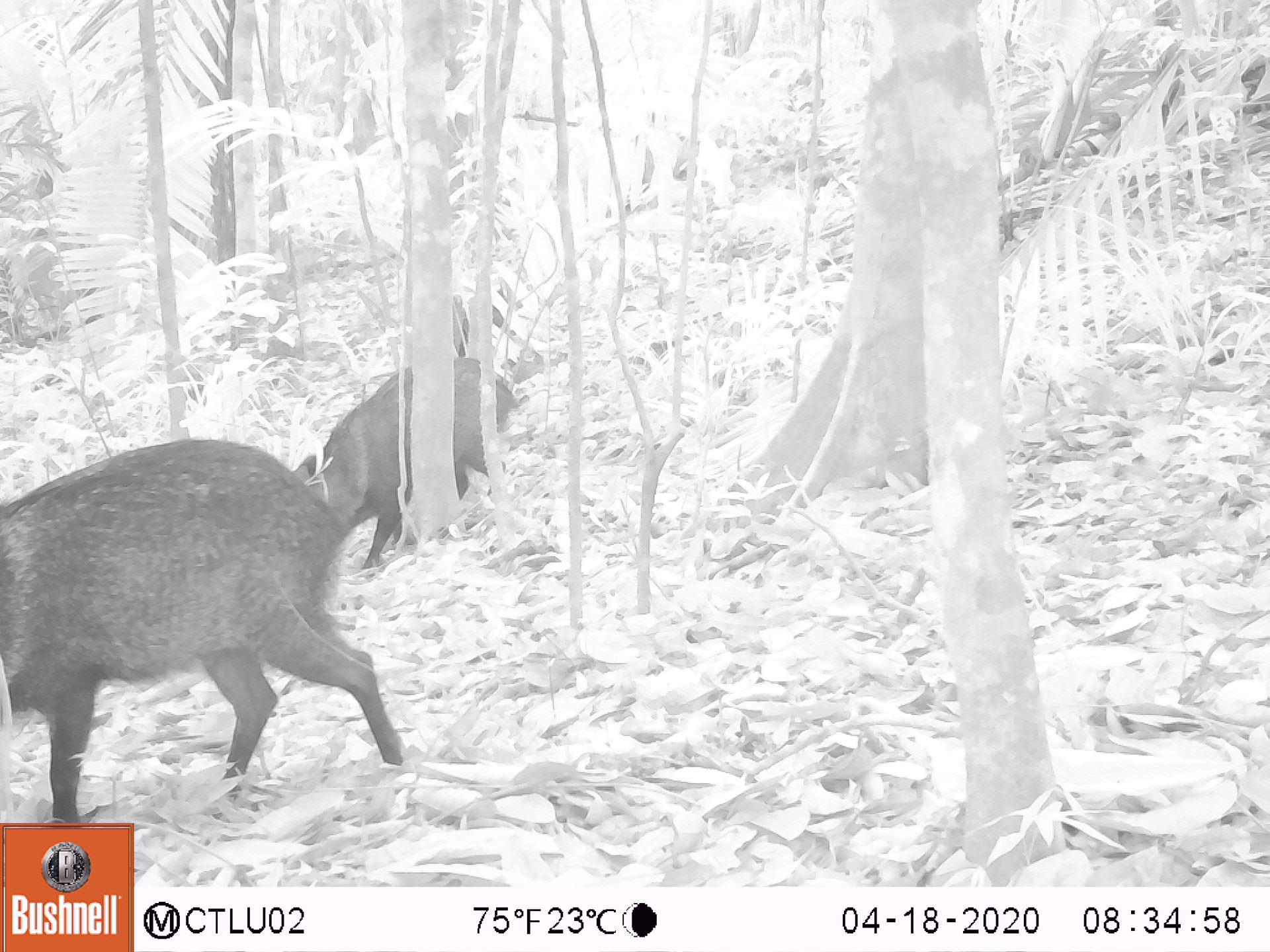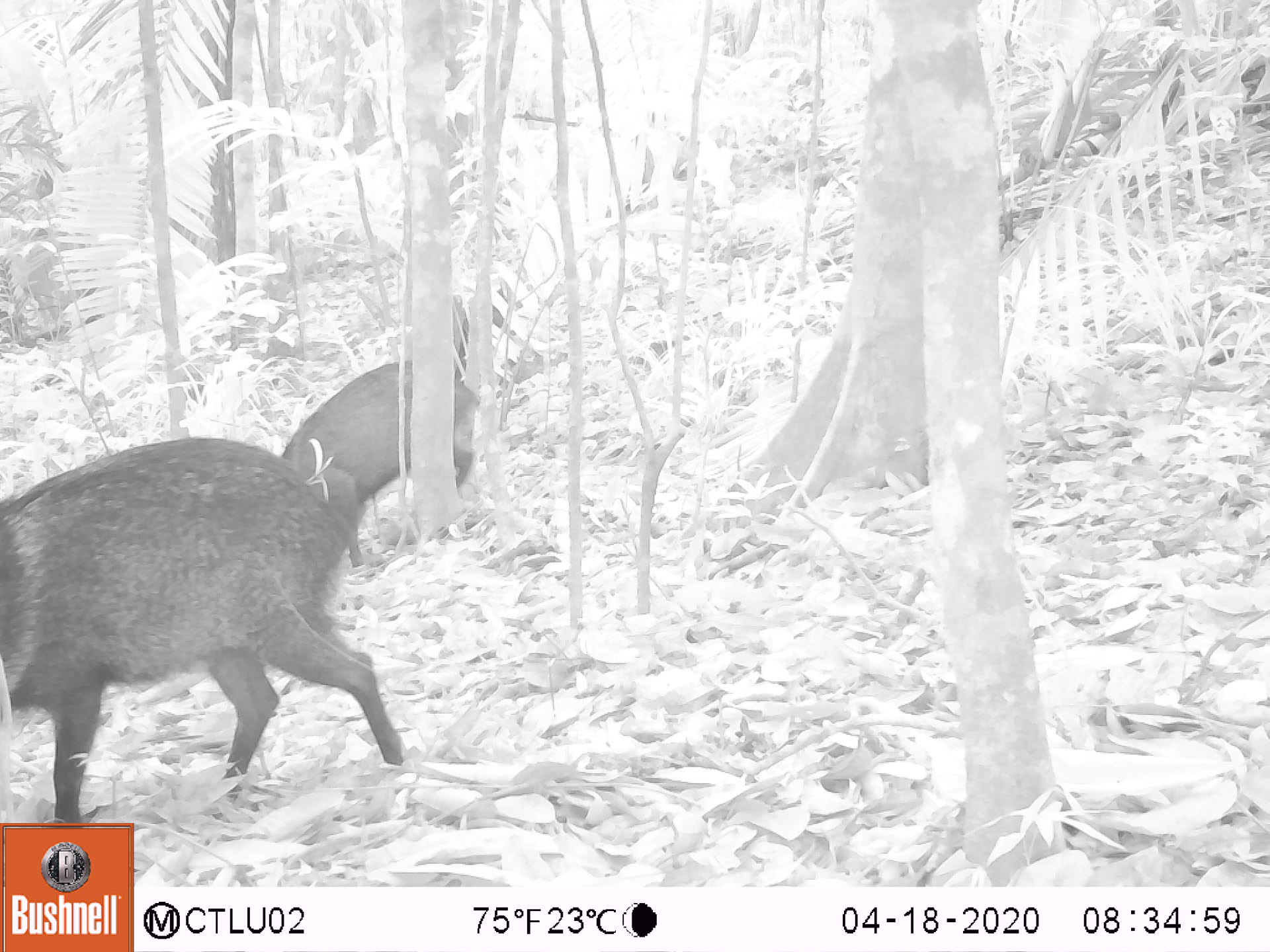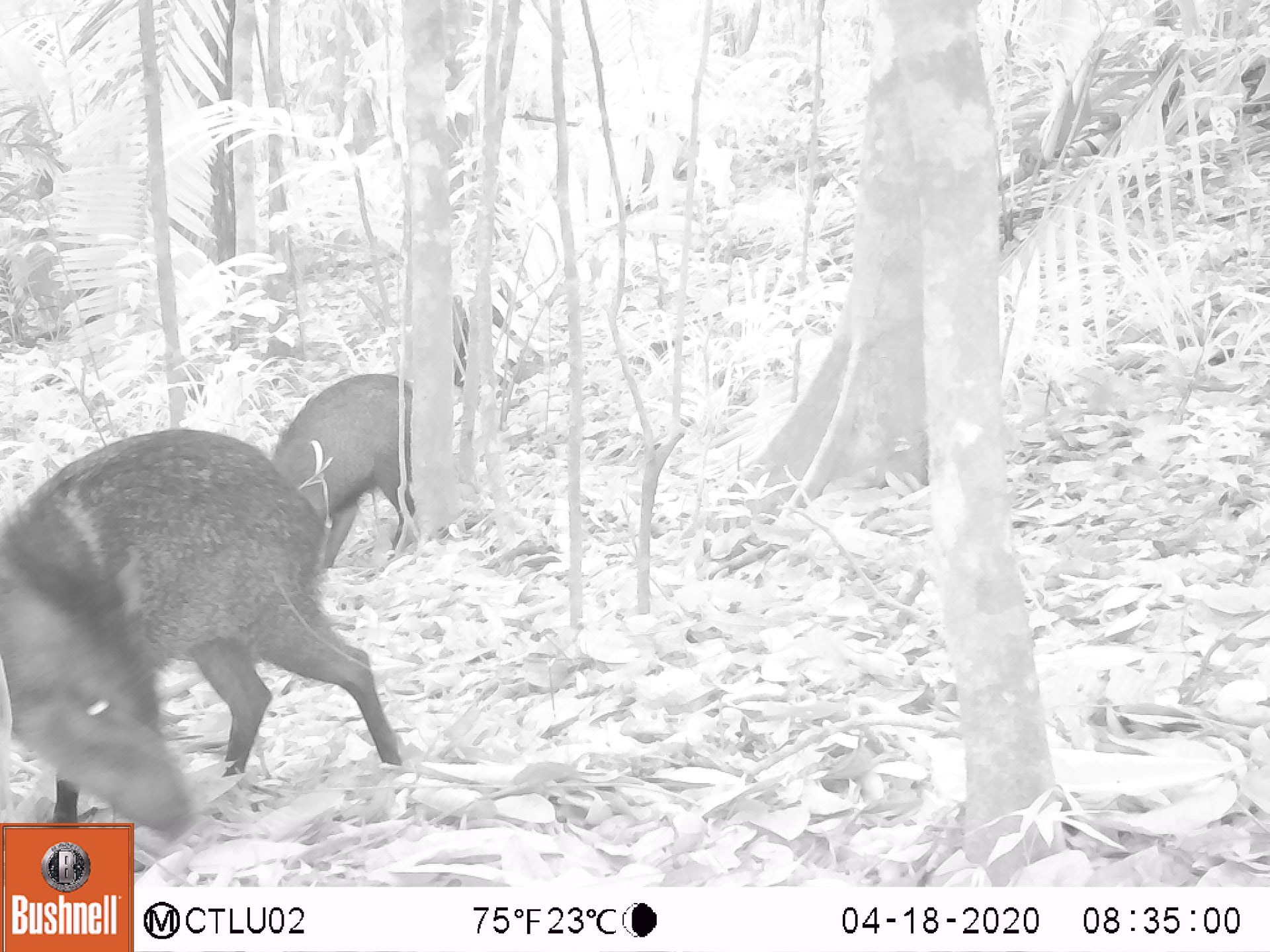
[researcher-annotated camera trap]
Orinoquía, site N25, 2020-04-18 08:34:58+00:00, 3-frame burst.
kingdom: Animalia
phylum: Chordata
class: Mammalia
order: Artiodactyla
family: Tayassuidae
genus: Pecari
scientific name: Pecari tajacu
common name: collared peccary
Collared peccary (Pecari tajacu).